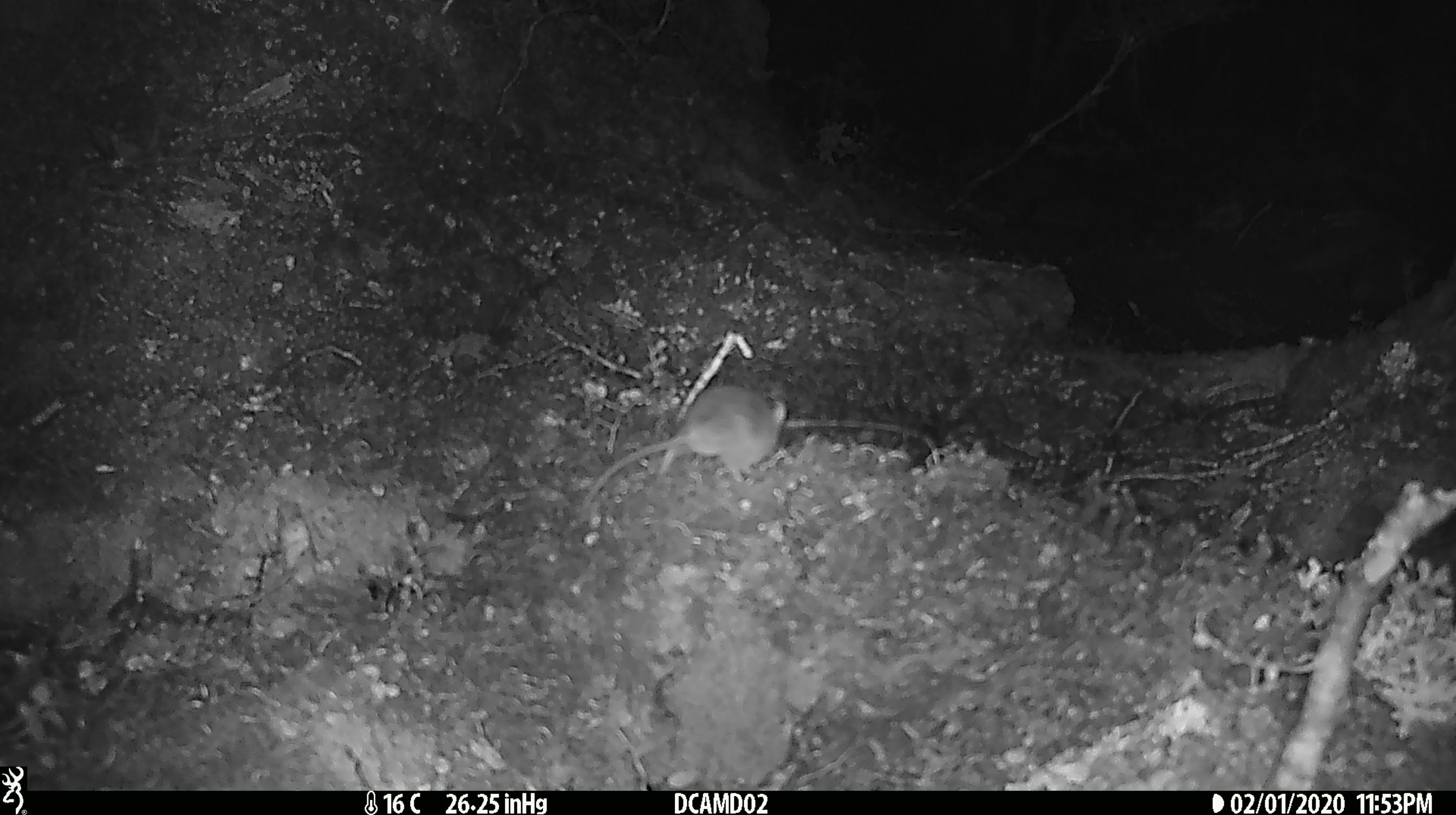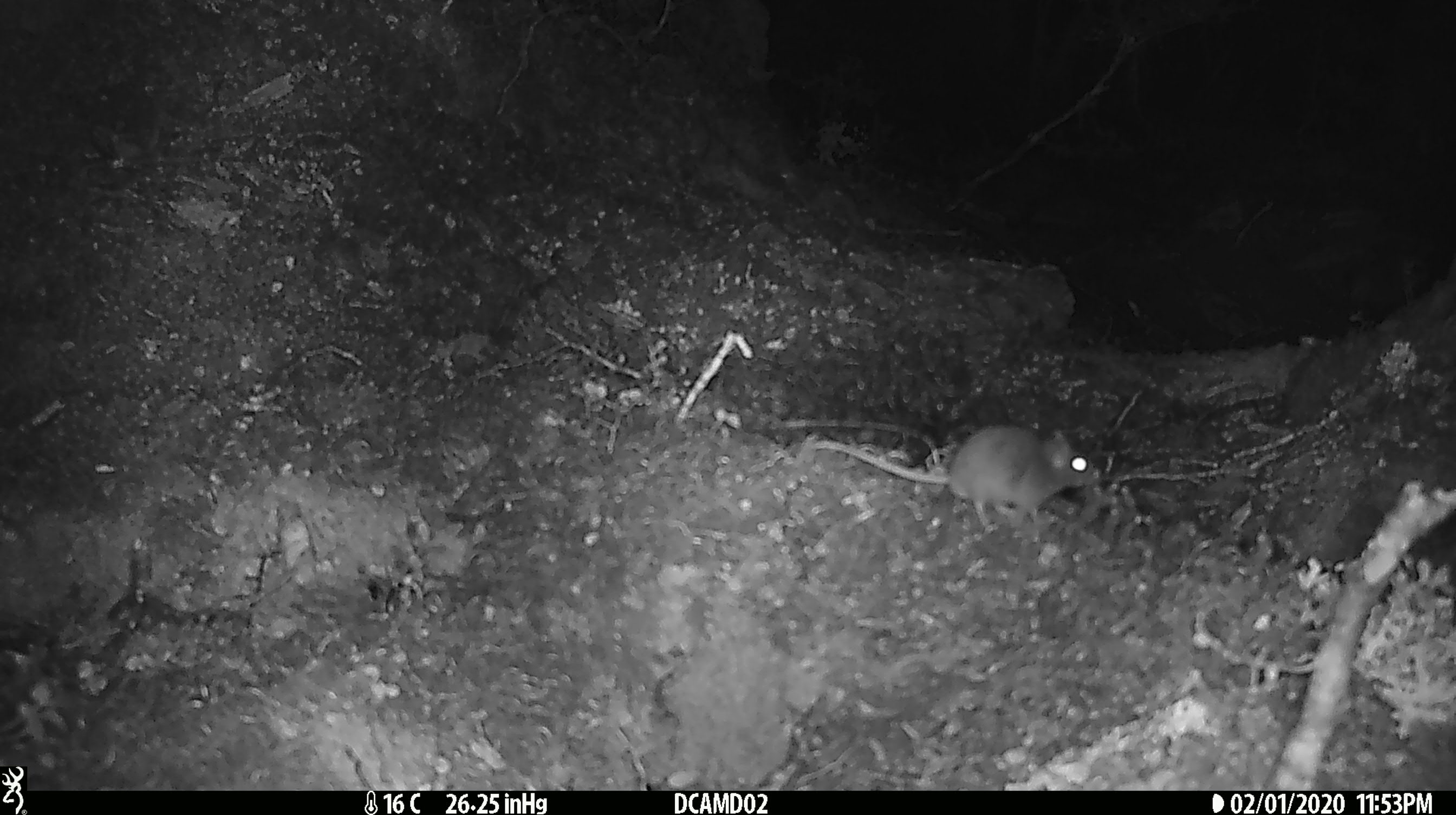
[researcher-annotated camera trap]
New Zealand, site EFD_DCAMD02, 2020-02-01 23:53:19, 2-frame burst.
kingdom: Animalia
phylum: Chordata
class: Mammalia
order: Rodentia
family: Muridae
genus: Mus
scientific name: Mus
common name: mouse